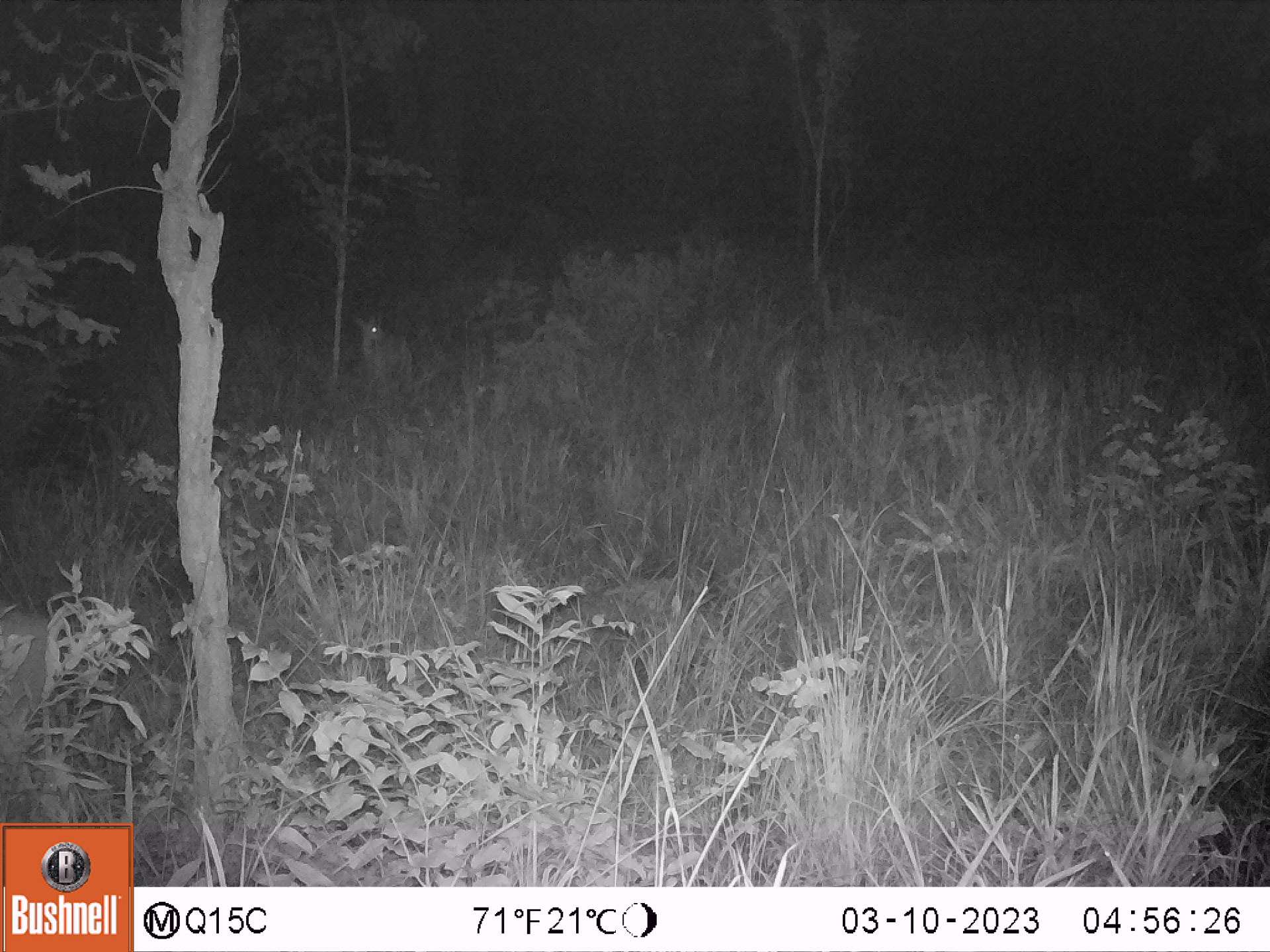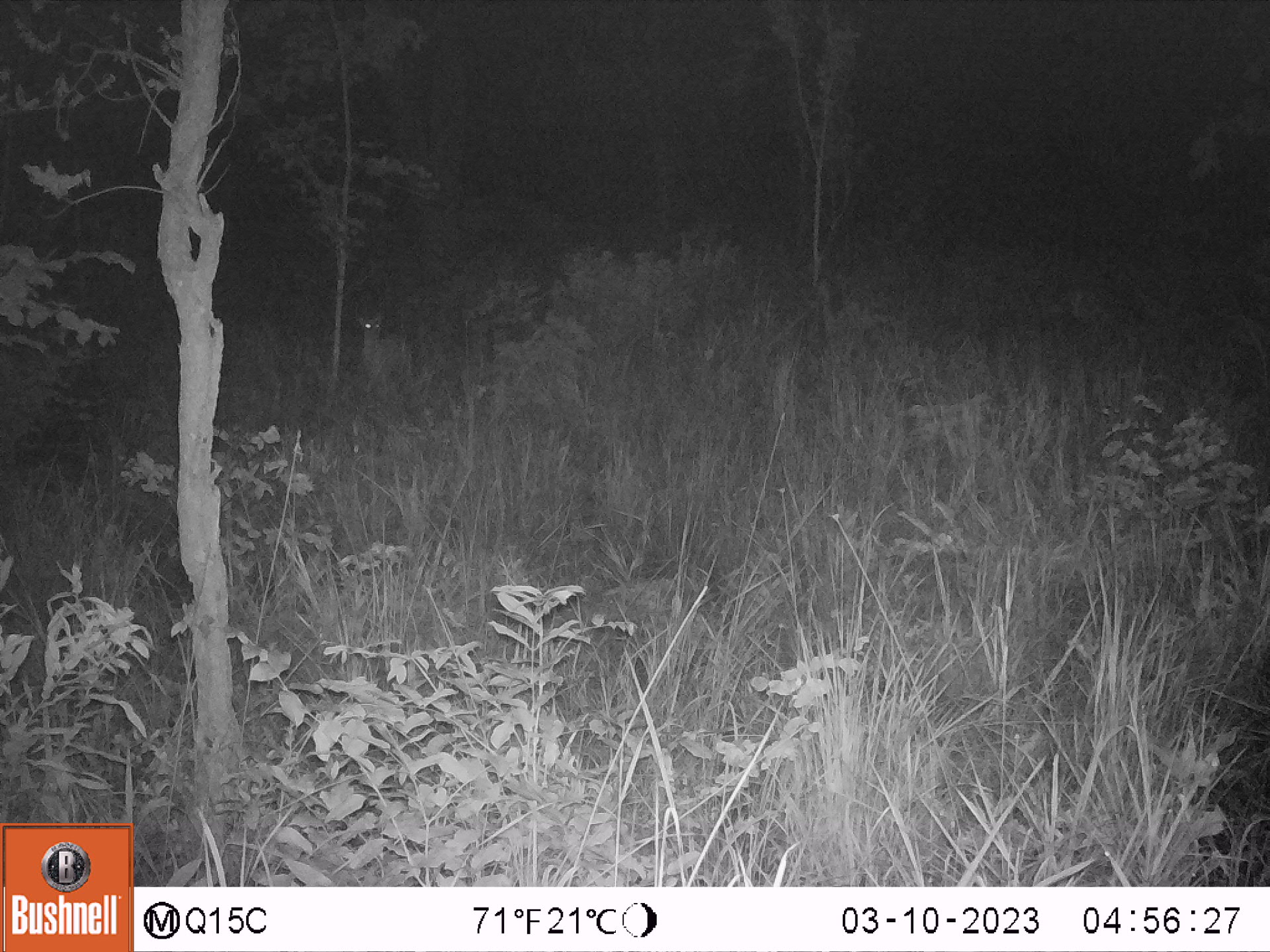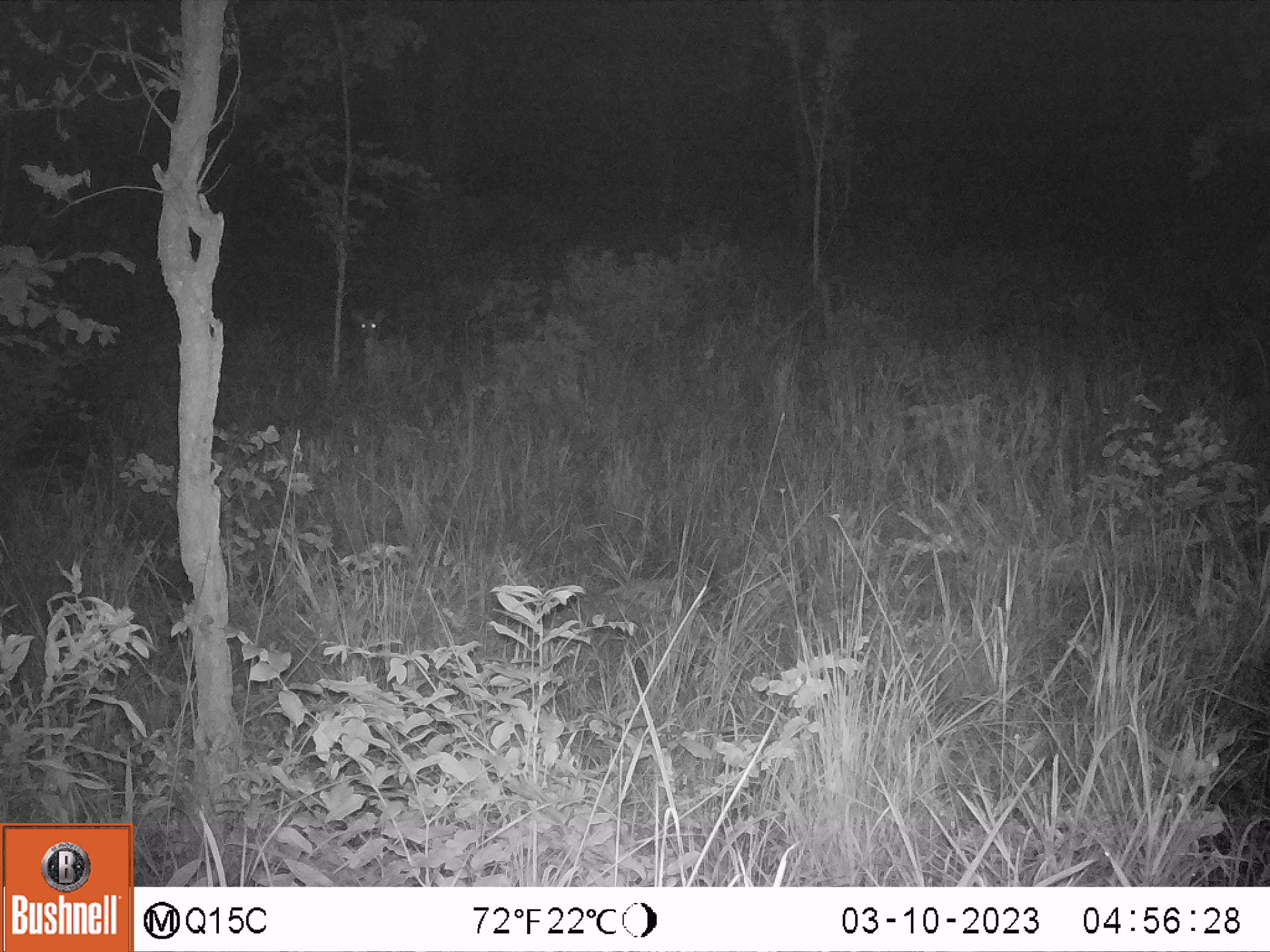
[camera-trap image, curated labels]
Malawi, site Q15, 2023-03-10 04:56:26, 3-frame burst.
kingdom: Animalia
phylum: Chordata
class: Mammalia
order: Artiodactyla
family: Bovidae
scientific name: Antilopinae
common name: small antelope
Small antelope (Antilopinae), count 1.